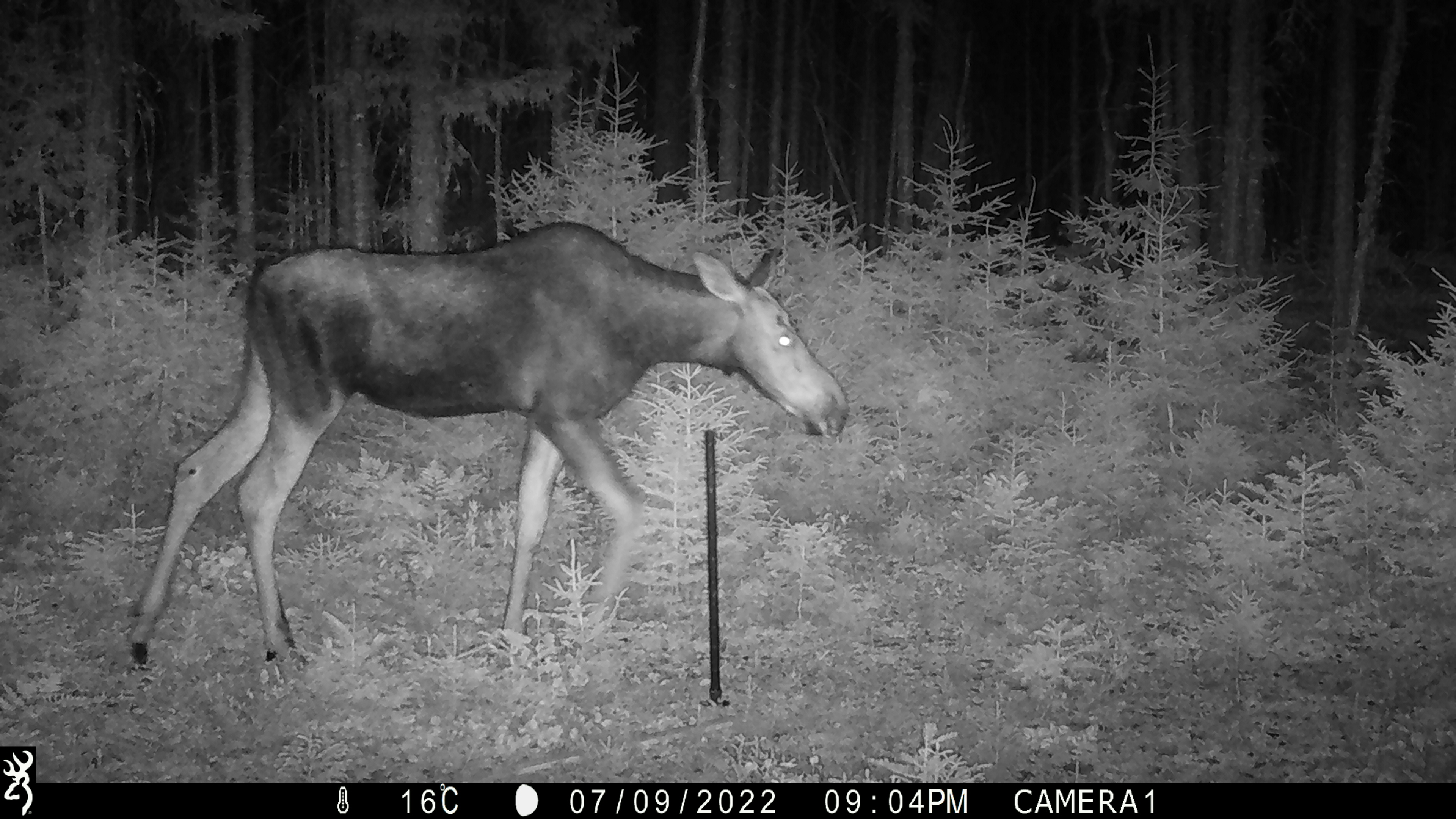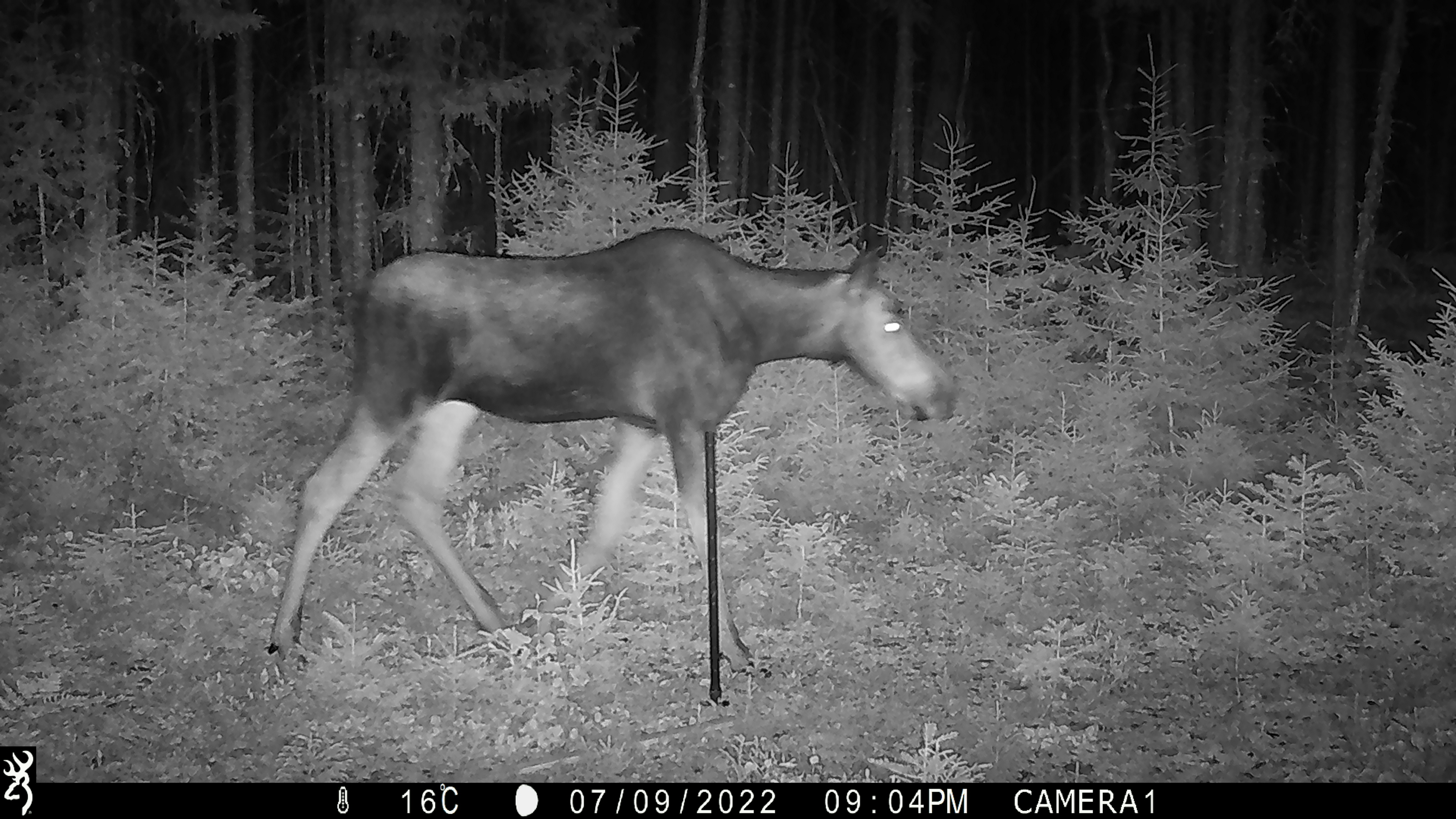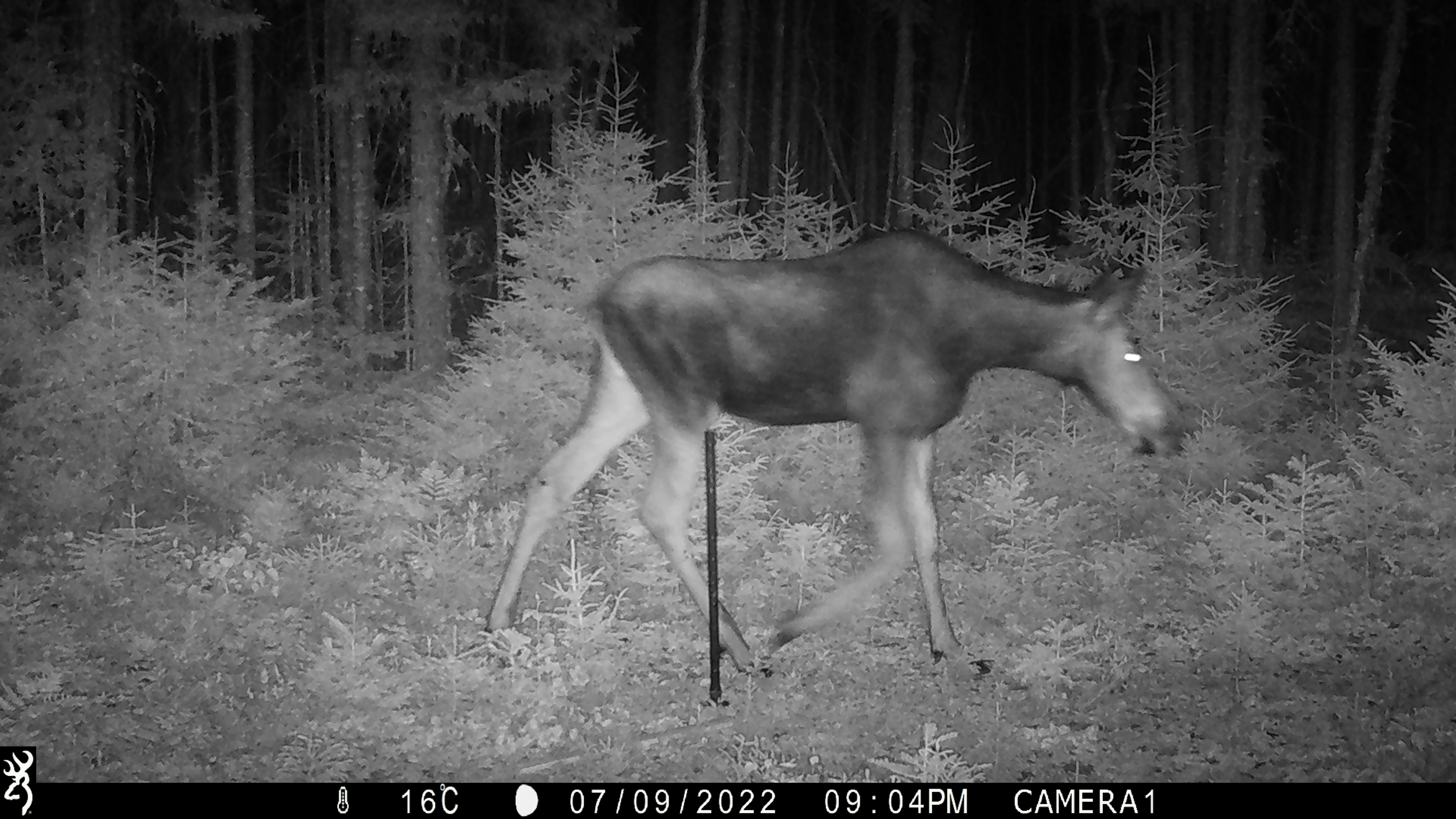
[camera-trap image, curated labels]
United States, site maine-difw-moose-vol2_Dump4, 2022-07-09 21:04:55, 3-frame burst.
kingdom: Animalia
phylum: Chordata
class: Mammalia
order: Artiodactyla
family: Cervidae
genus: Alces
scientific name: Alces alces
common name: moose